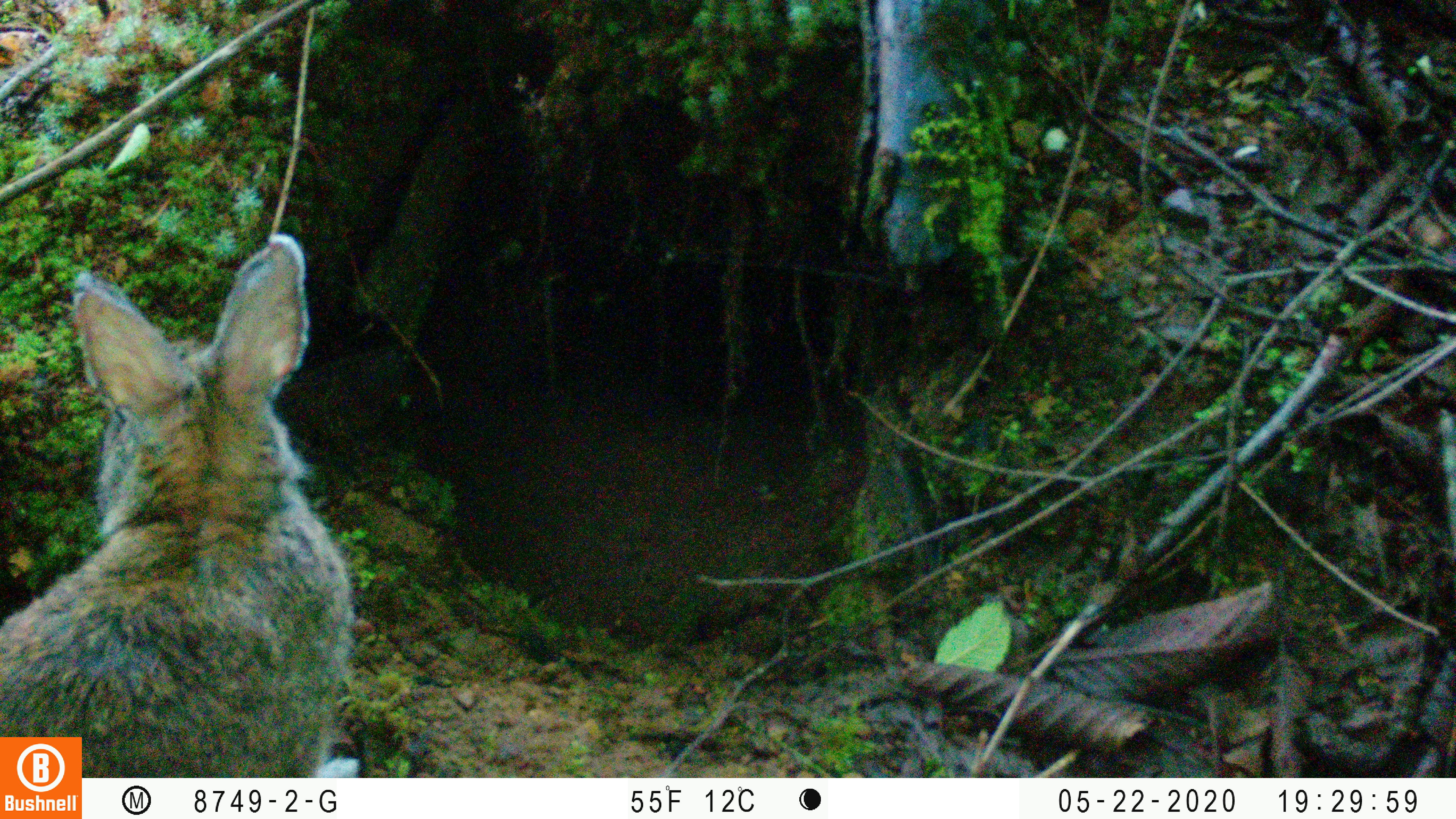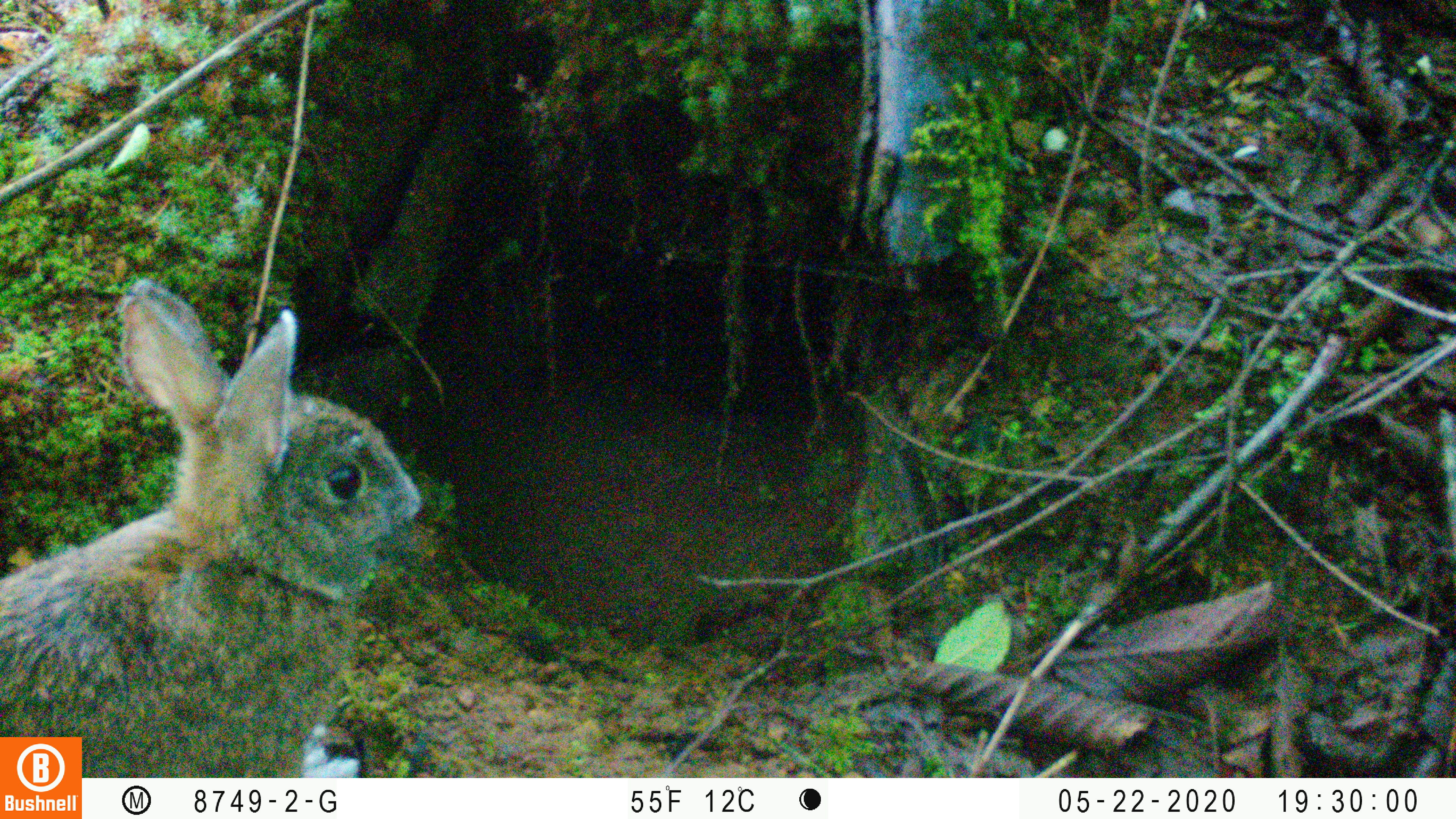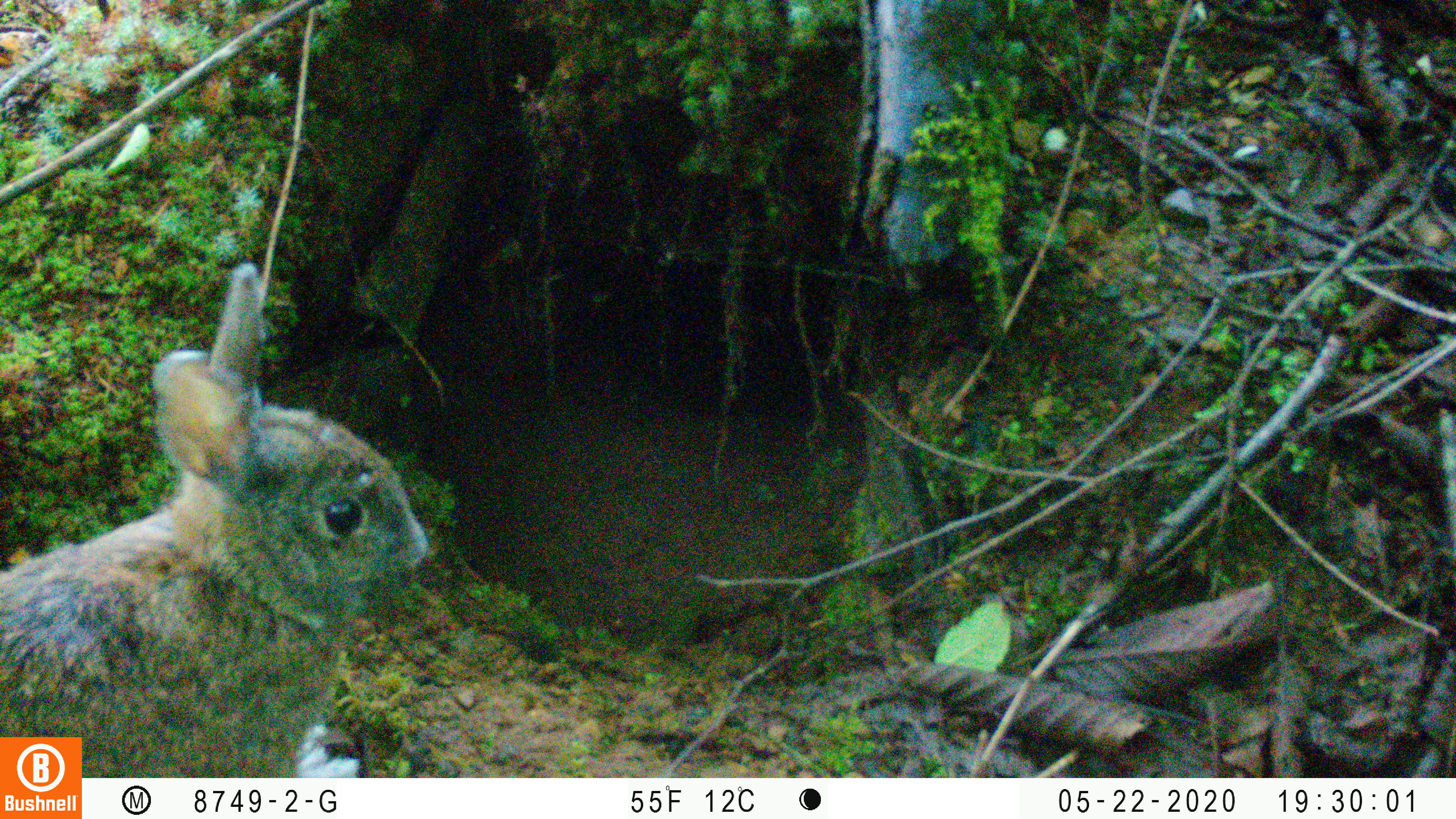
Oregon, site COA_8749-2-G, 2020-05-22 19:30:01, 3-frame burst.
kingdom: Animalia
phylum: Chordata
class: Mammalia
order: Lagomorpha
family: Leporidae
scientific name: Leporidae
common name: hares and rabbits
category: leporidae family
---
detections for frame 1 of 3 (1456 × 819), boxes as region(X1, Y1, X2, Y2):
leporidae family: region(2, 237, 358, 730)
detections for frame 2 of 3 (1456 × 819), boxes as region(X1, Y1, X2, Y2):
leporidae family: region(2, 278, 427, 732)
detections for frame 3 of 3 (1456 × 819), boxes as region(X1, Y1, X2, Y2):
leporidae family: region(2, 263, 437, 730)